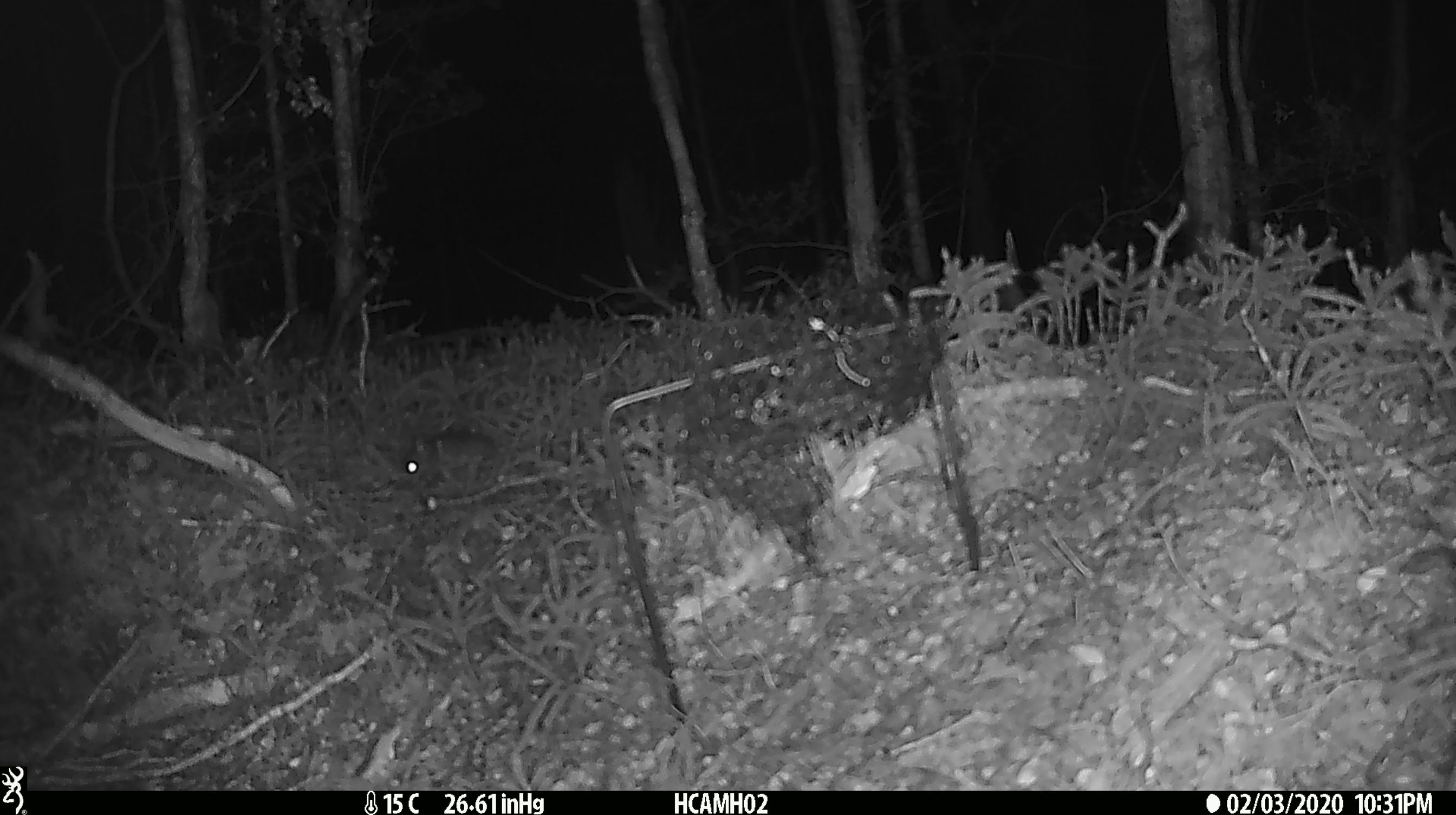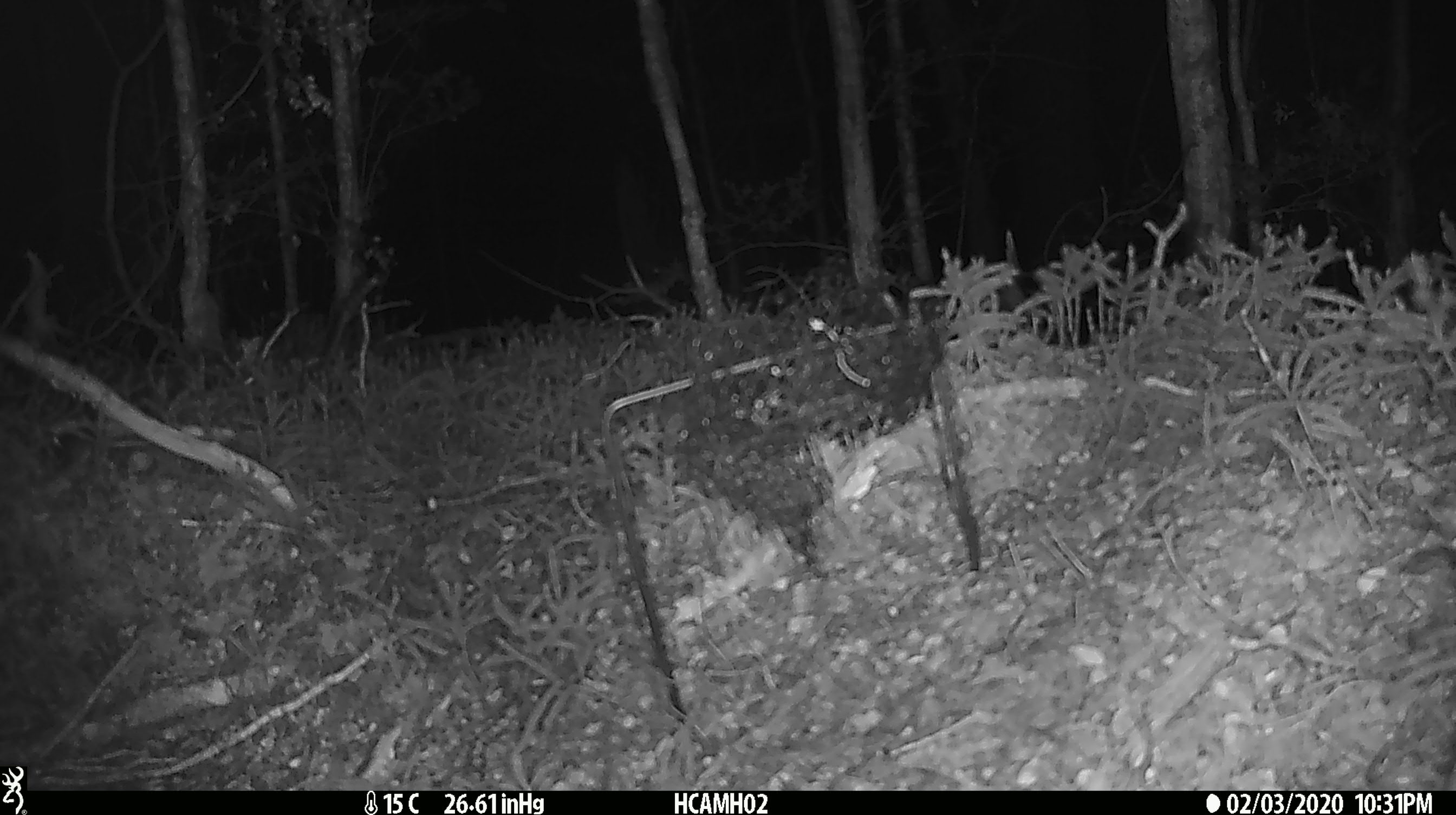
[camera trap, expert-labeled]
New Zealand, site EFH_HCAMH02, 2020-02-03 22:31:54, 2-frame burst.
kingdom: Animalia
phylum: Chordata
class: Mammalia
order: Rodentia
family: Muridae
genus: Mus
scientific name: Mus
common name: mouse